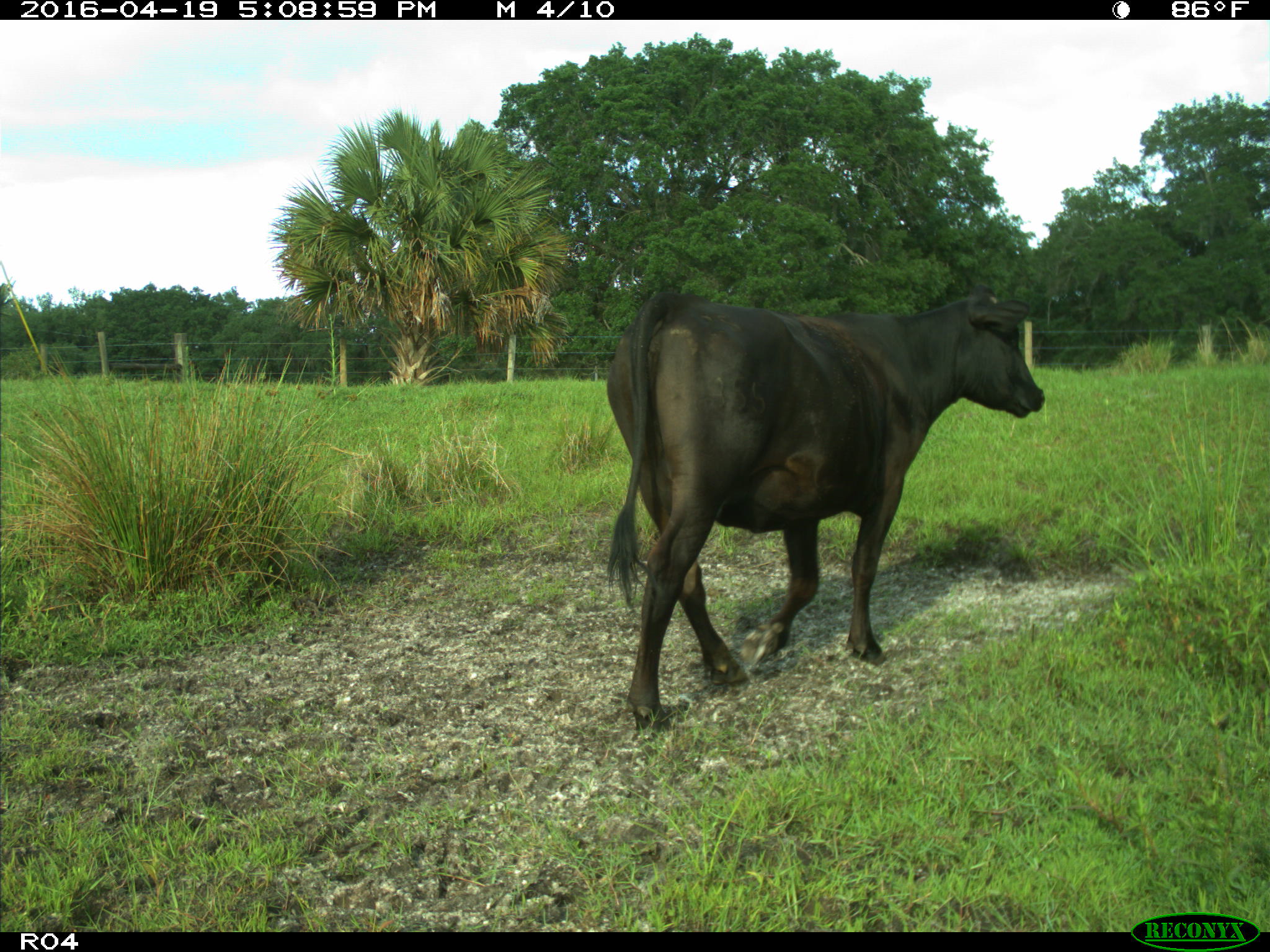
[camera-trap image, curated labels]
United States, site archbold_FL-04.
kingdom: Animalia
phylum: Chordata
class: Mammalia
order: Artiodactyla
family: Bovidae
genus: Bos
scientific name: Bos taurus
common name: domestic cow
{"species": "Bos taurus (domestic cow)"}